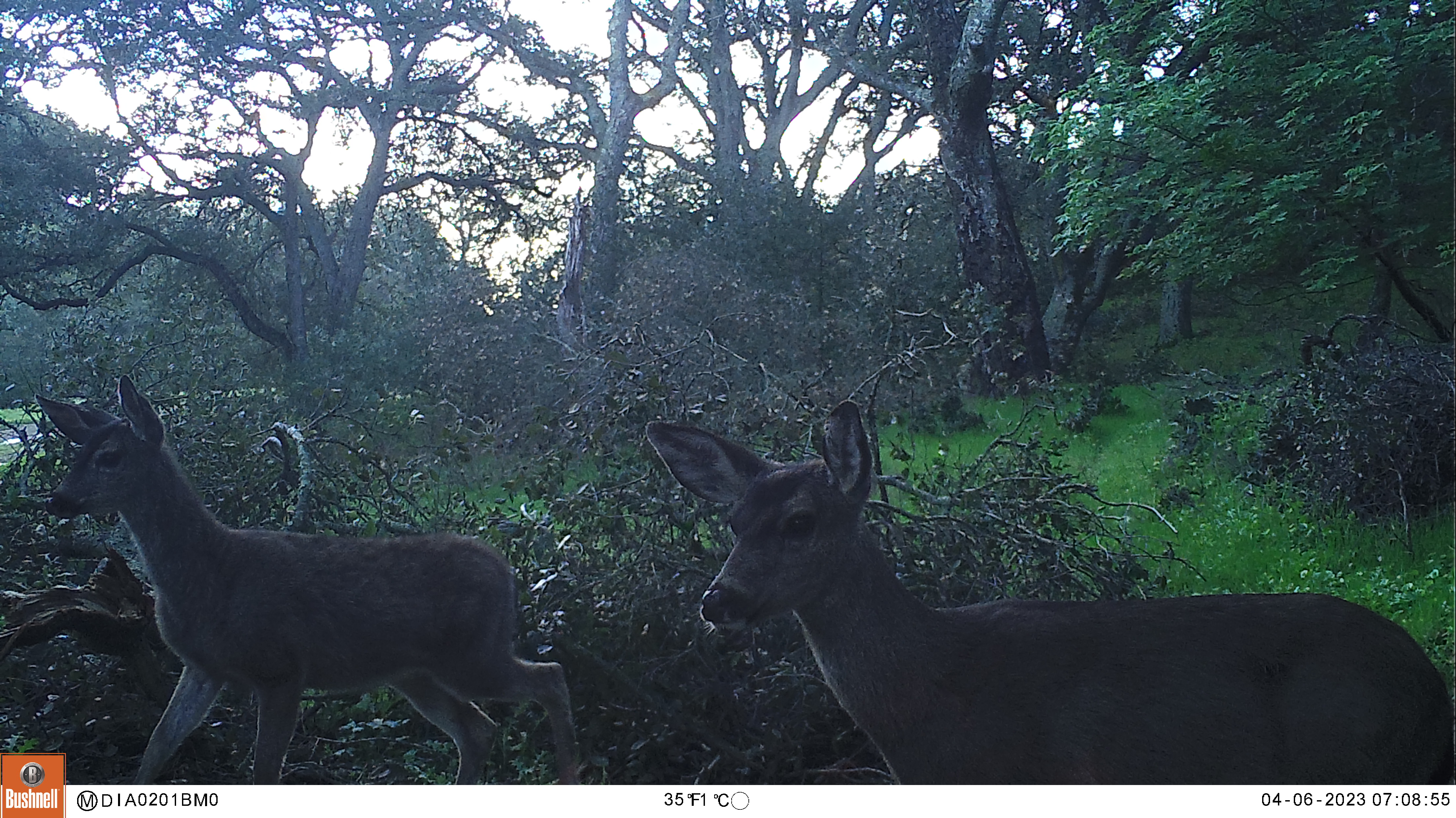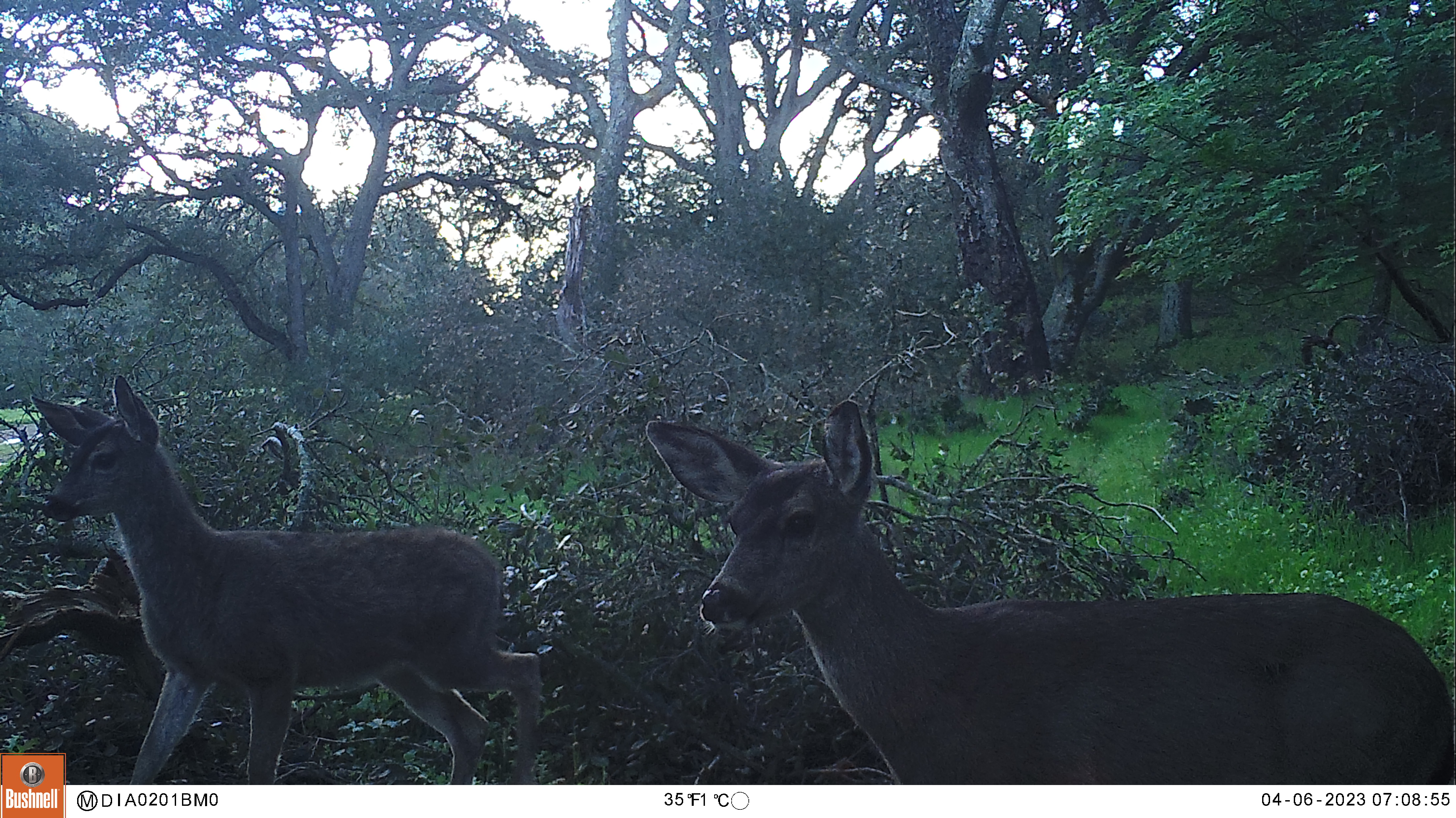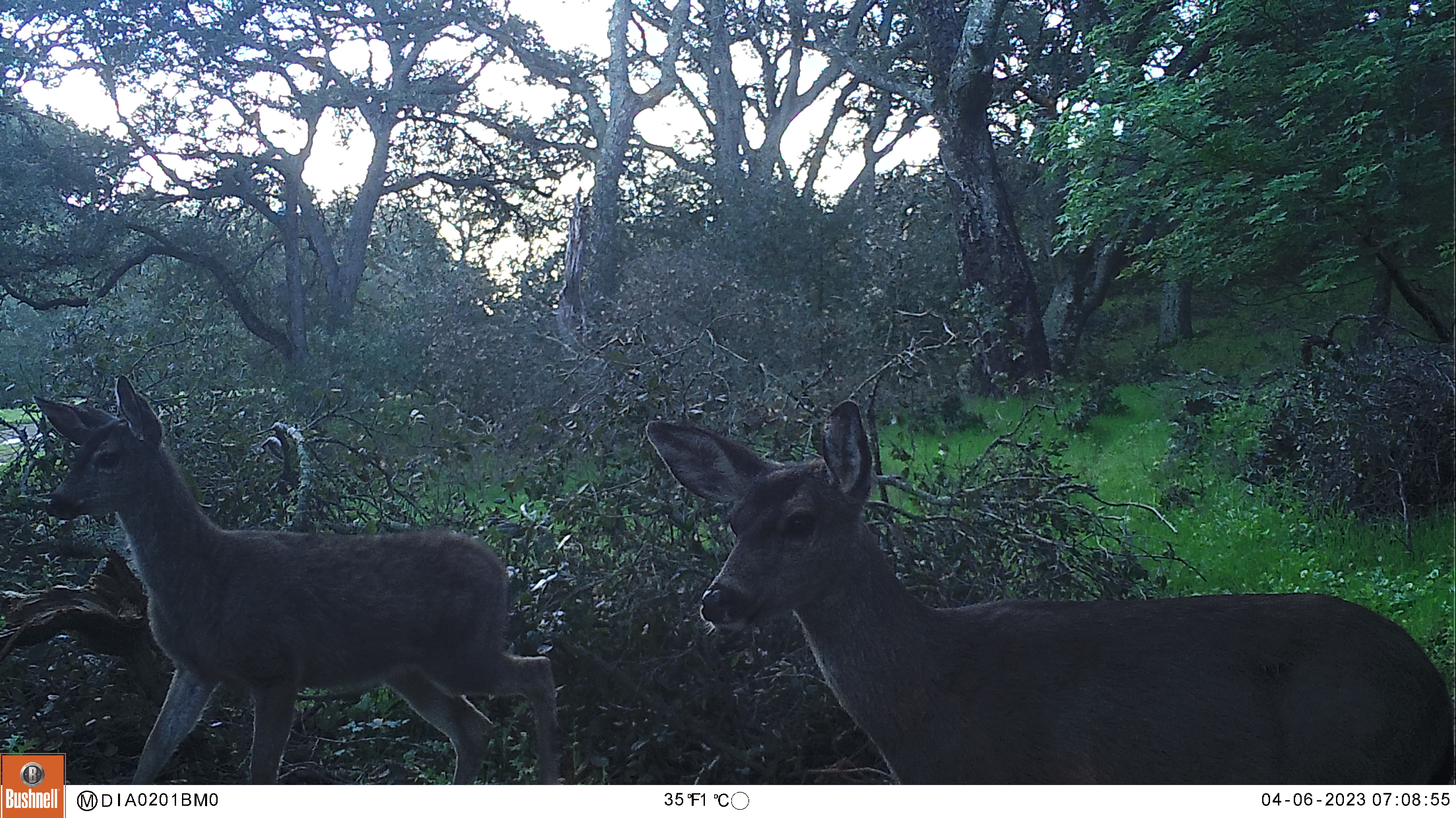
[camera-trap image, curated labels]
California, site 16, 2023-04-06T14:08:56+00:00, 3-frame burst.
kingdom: Animalia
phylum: Chordata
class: Mammalia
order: Artiodactyla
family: Cervidae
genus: Odocoileus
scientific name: Odocoileus hemionus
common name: mule deer